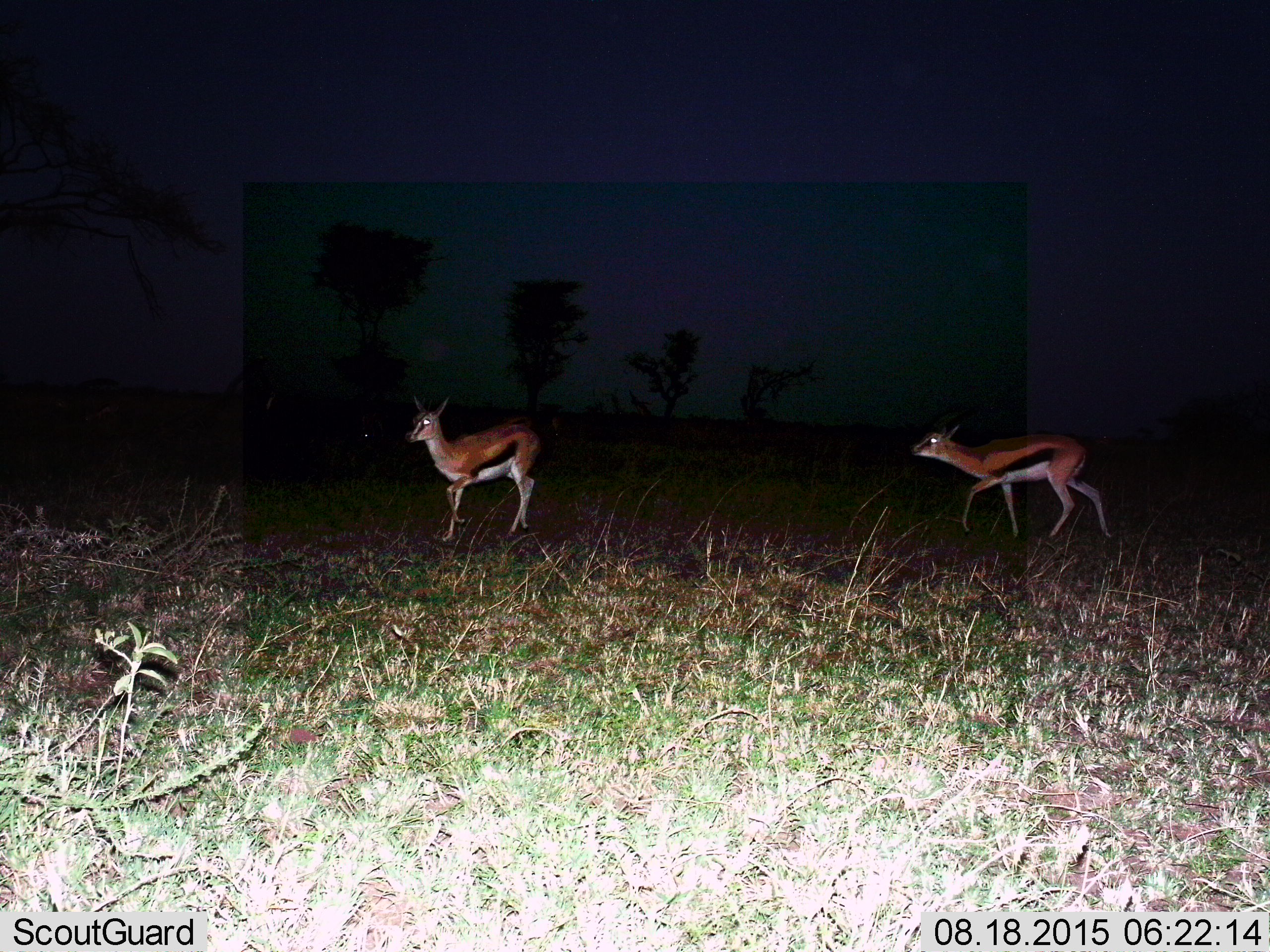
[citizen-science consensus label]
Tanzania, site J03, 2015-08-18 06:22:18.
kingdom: Animalia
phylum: Chordata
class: Mammalia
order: Artiodactyla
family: Bovidae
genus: Eudorcas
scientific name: Eudorcas thomsonii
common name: thomson's gazelle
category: gazellethomsons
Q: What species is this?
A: Gazellethomsons (thomson's gazelle) (Eudorcas thomsonii).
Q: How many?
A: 2.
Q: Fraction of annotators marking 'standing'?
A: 20%.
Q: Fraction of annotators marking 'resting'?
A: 0%.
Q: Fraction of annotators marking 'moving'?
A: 90%.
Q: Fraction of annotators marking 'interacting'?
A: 0%.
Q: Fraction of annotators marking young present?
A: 10%.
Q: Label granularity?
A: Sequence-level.